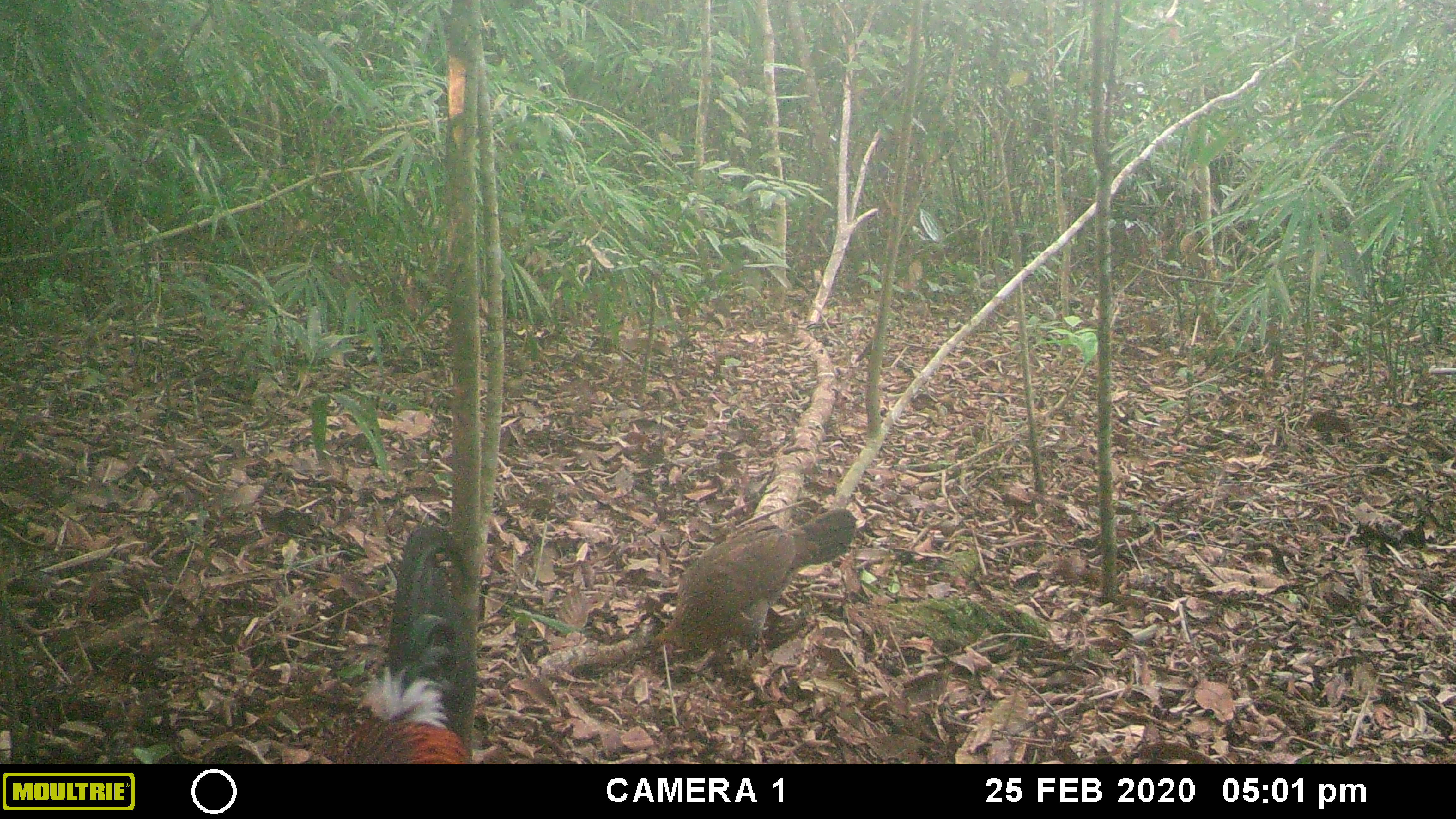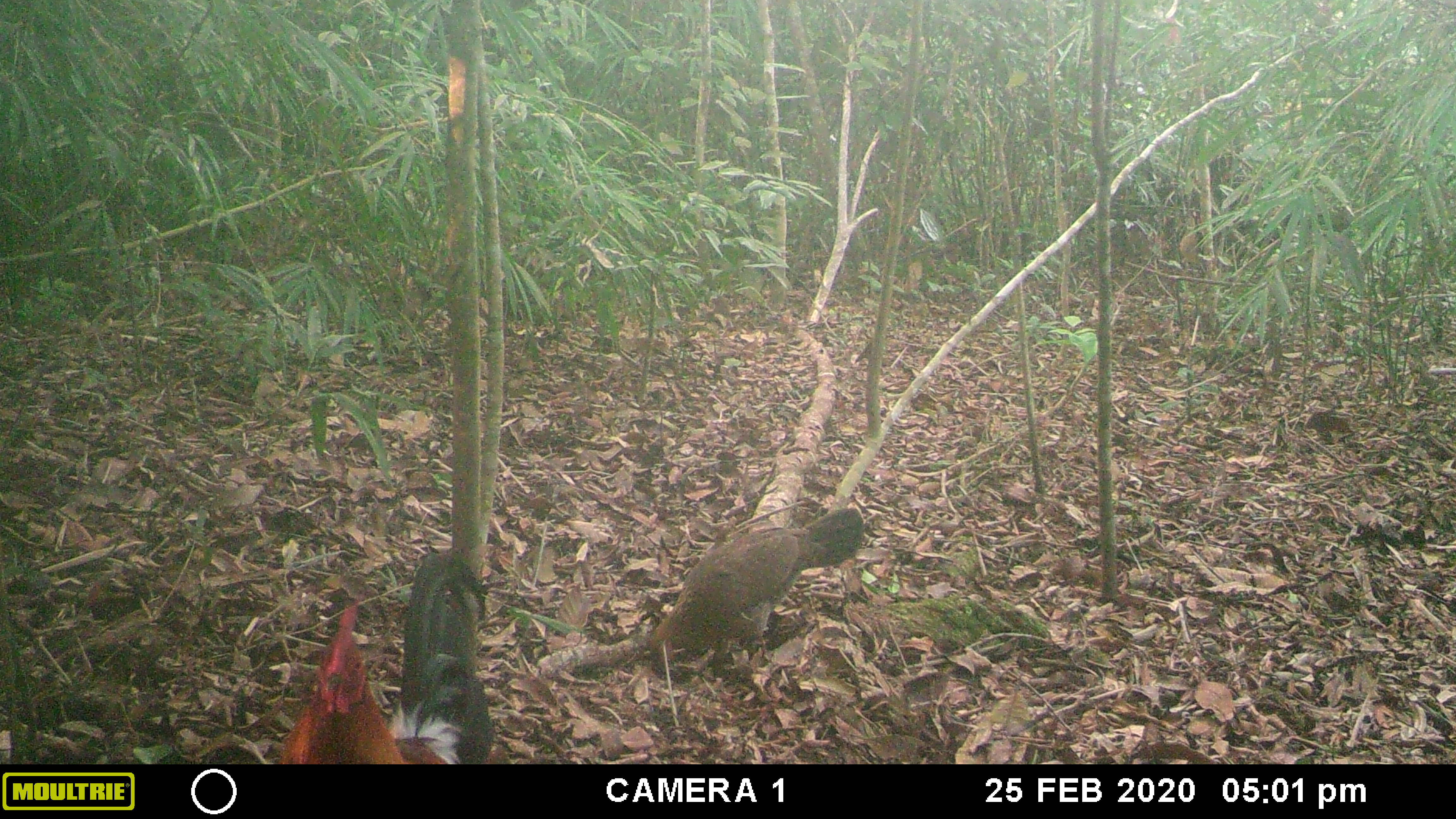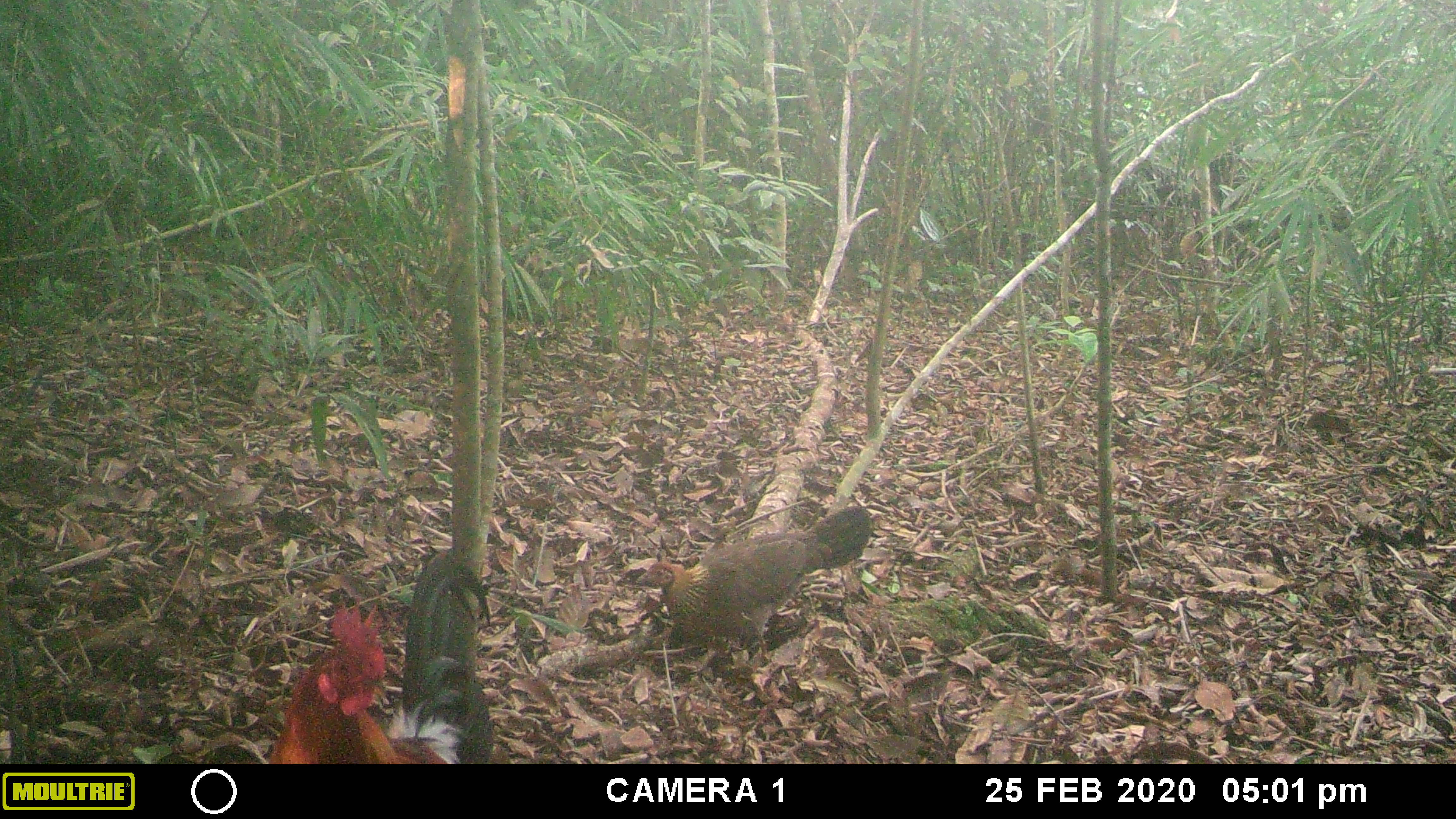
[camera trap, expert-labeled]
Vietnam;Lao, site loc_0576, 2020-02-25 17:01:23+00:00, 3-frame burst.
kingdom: Animalia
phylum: Chordata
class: Aves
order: Galliformes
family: Phasianidae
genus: Gallus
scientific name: Gallus gallus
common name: red junglefowl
Red junglefowl (Gallus gallus). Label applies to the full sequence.